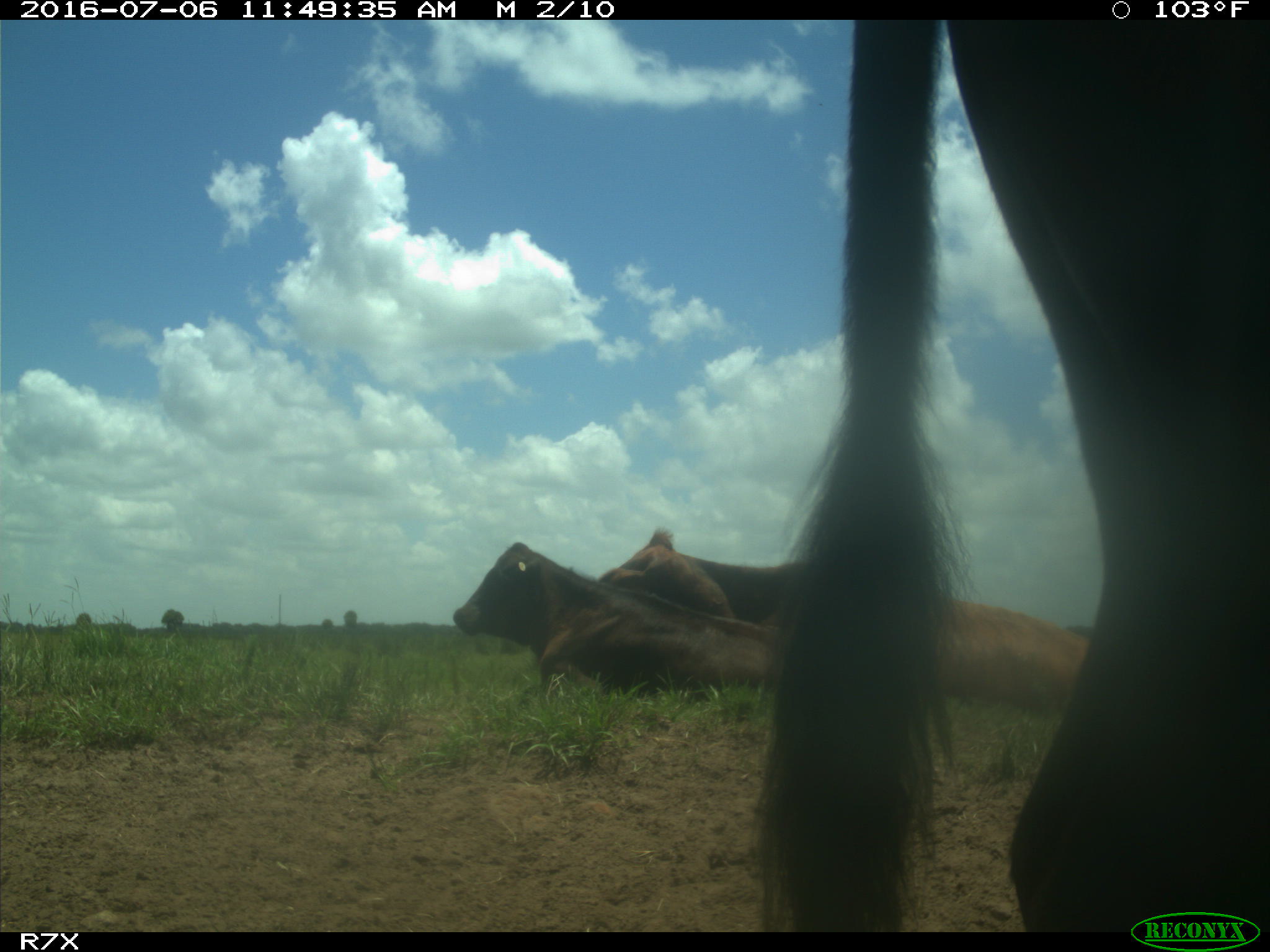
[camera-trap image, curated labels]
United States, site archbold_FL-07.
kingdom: Animalia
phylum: Chordata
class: Mammalia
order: Artiodactyla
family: Bovidae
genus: Bos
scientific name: Bos taurus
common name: domestic cow